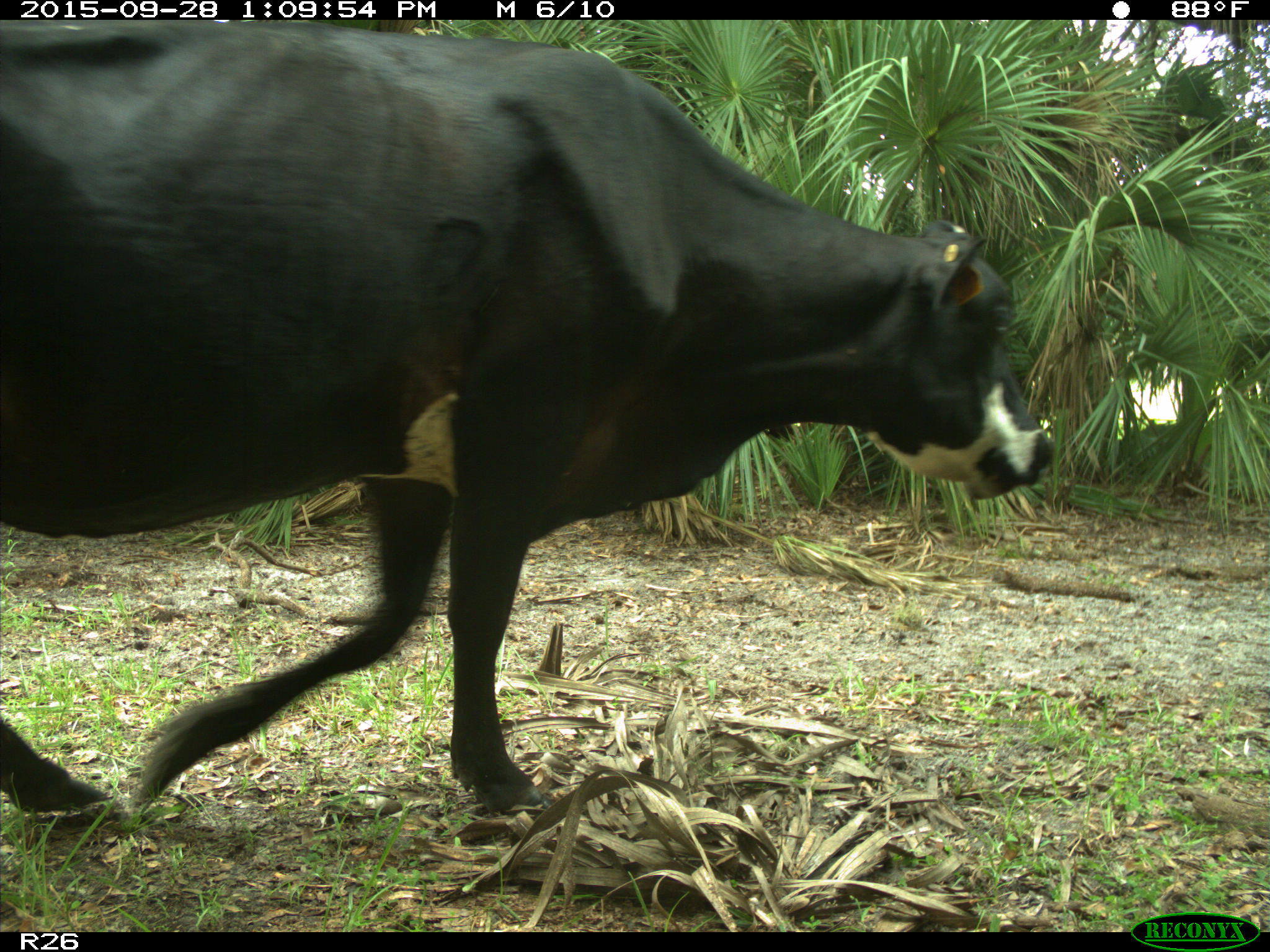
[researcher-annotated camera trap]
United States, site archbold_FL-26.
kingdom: Animalia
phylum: Chordata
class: Mammalia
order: Artiodactyla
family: Bovidae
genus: Bos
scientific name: Bos taurus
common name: domestic cow